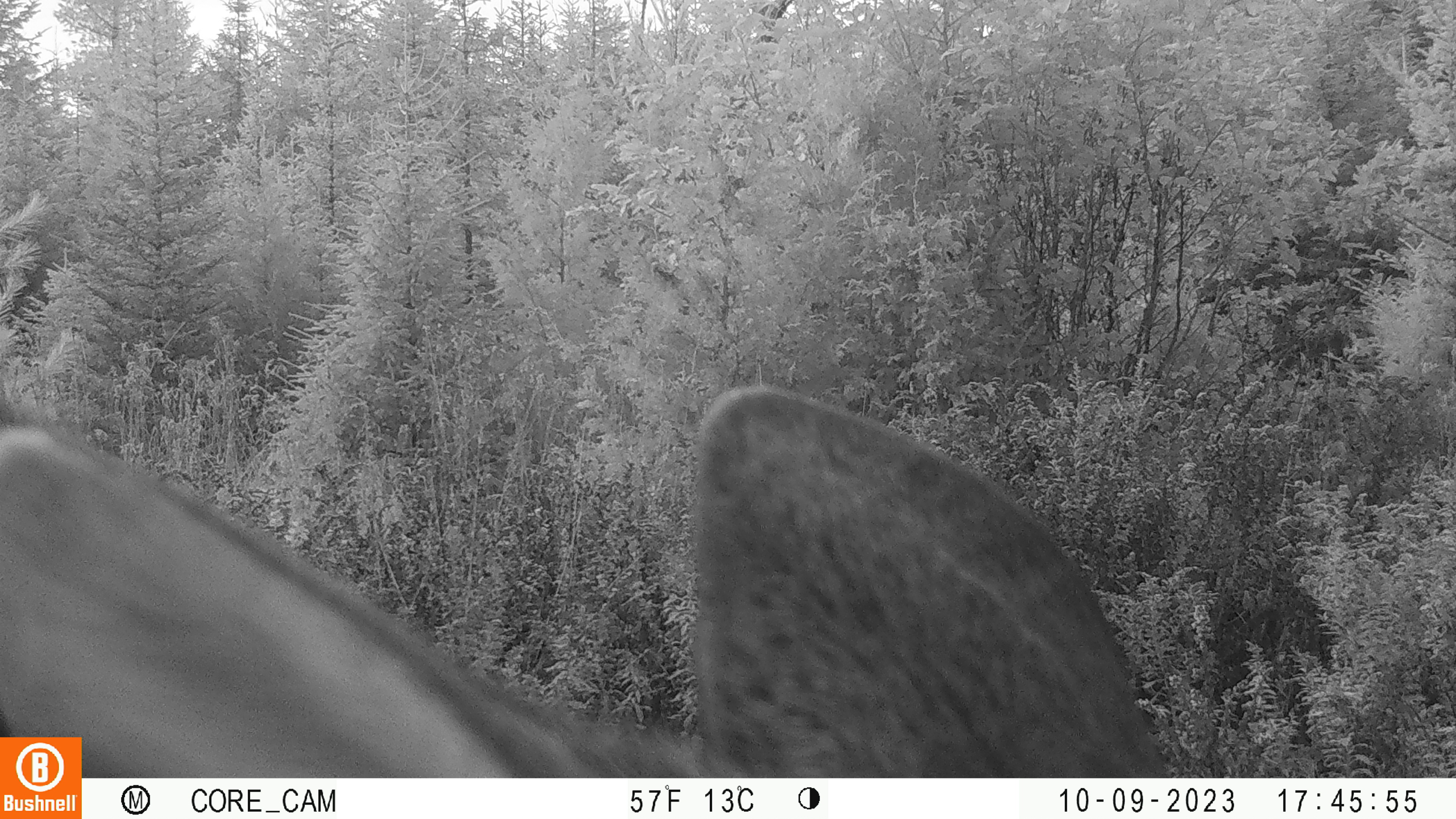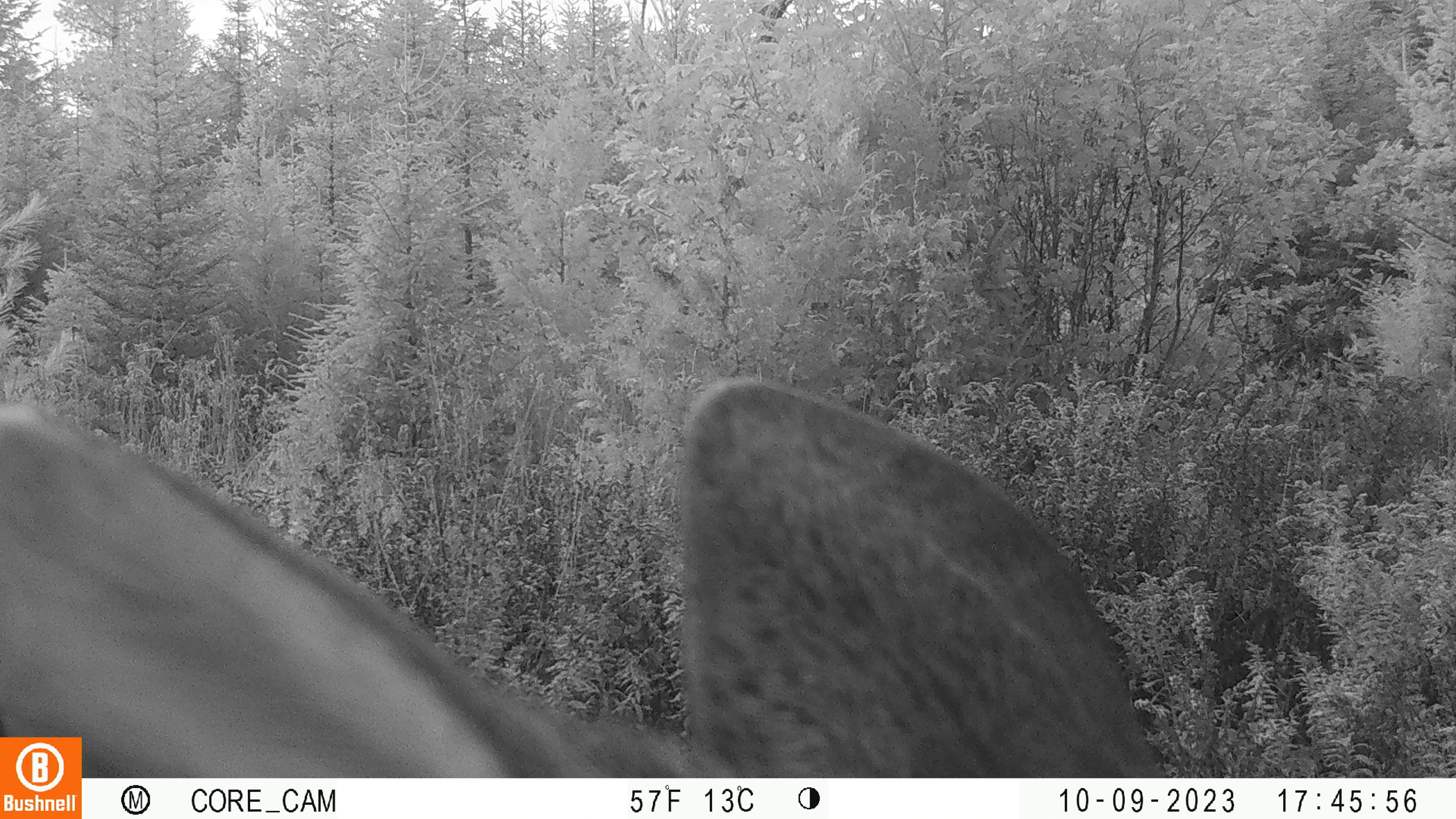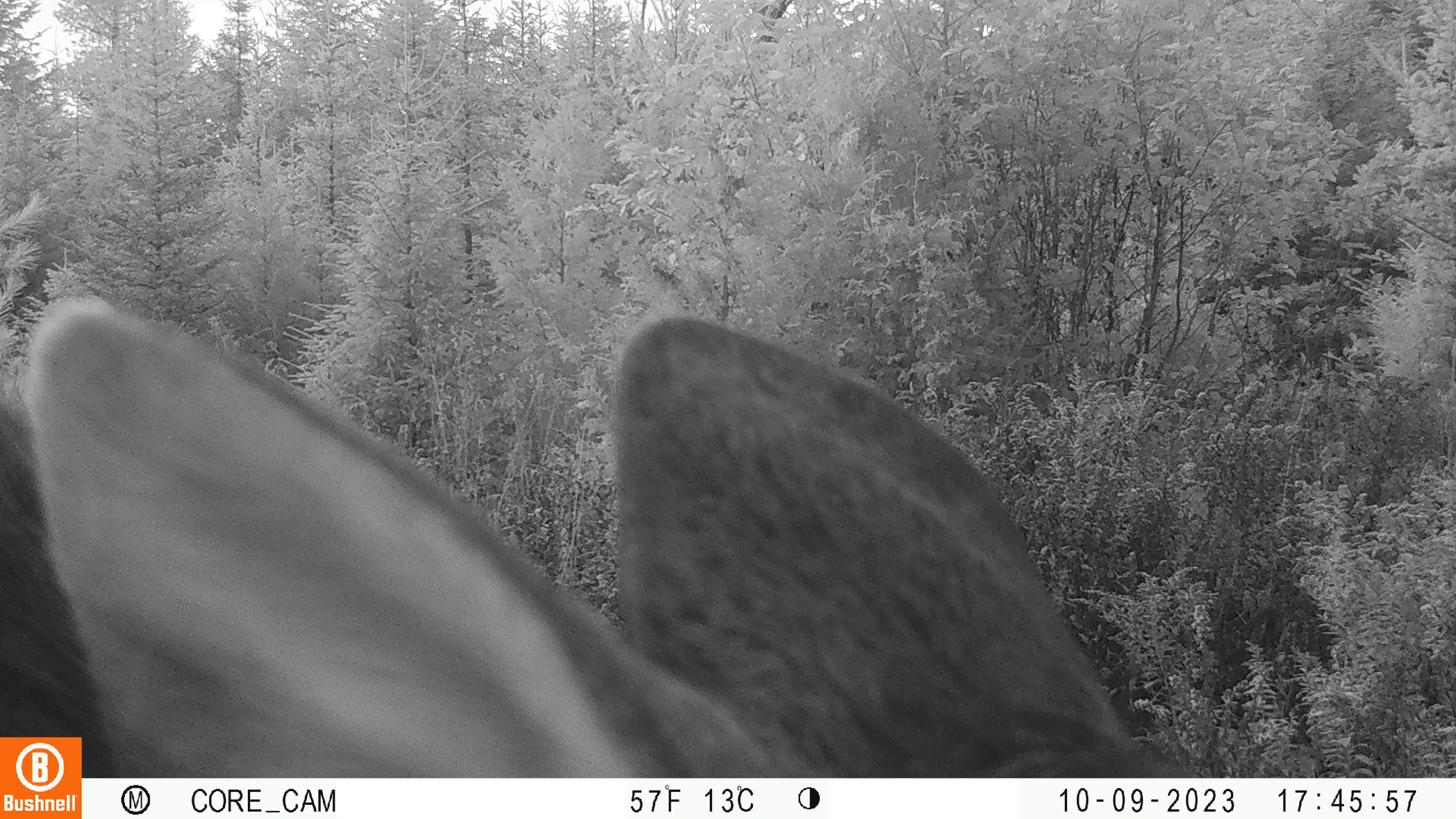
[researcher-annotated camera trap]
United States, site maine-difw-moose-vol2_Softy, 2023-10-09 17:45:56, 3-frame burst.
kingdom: Animalia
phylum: Chordata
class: Mammalia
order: Artiodactyla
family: Cervidae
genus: Alces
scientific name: Alces alces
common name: moose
Moose (Alces alces).